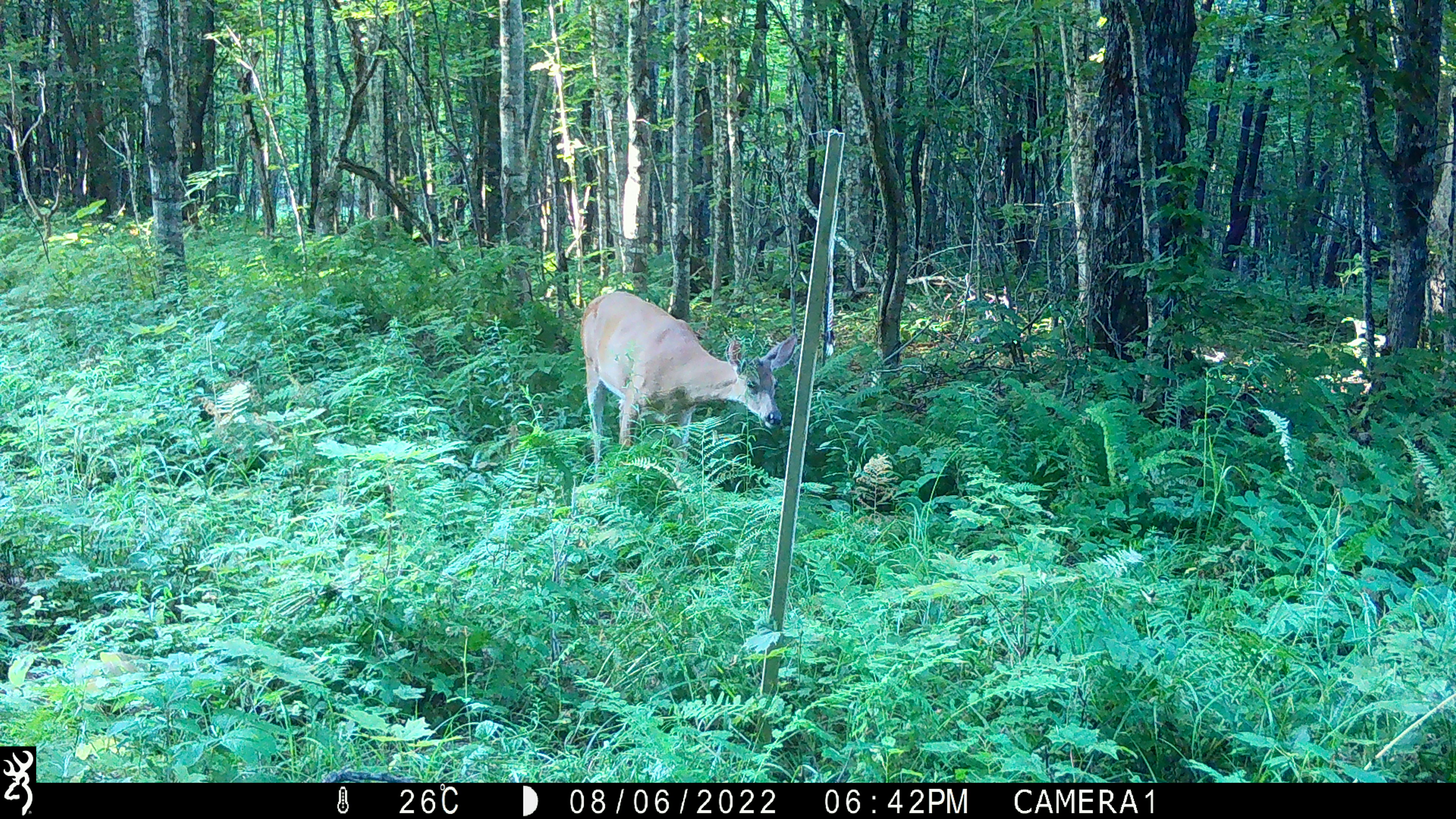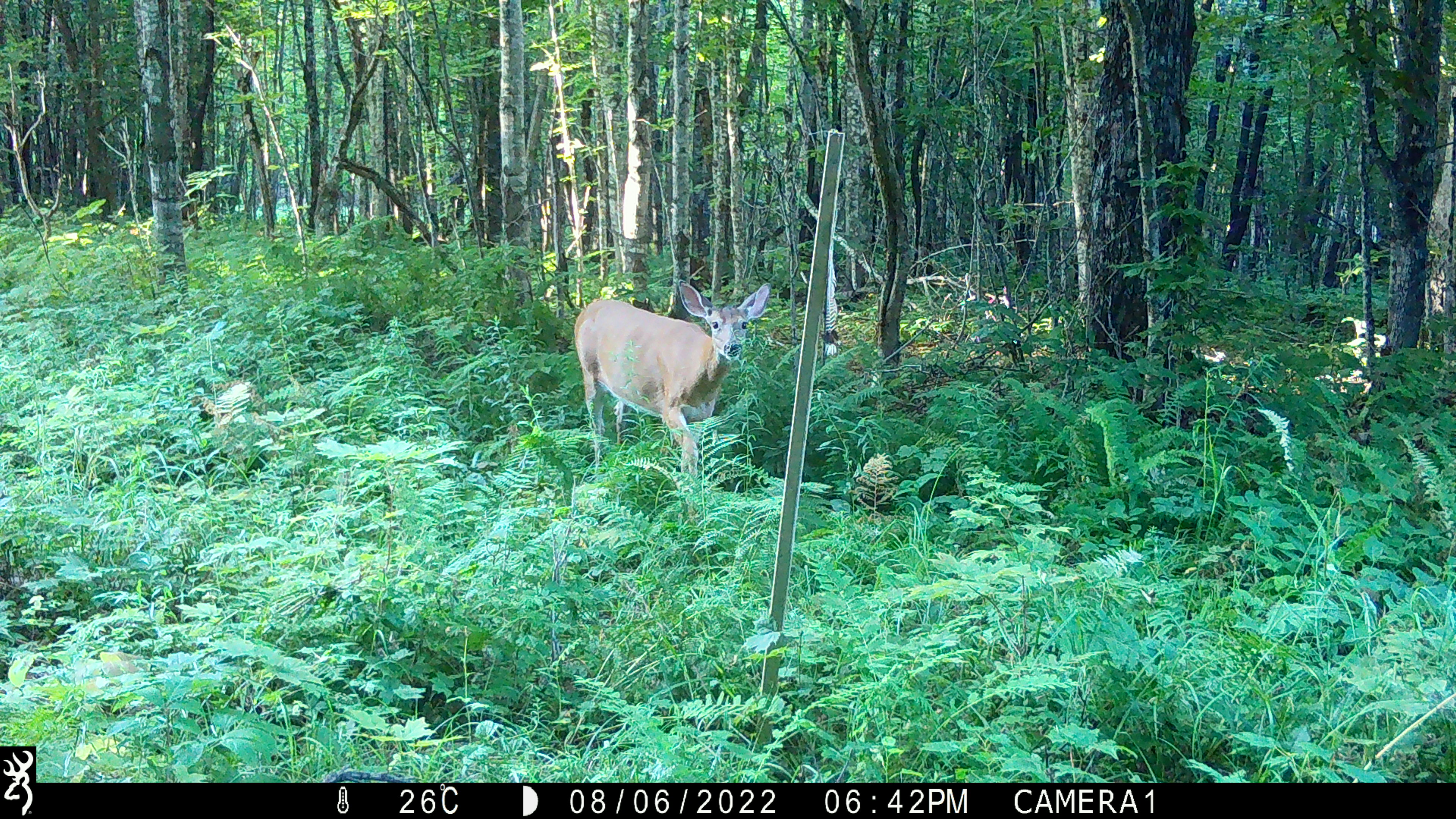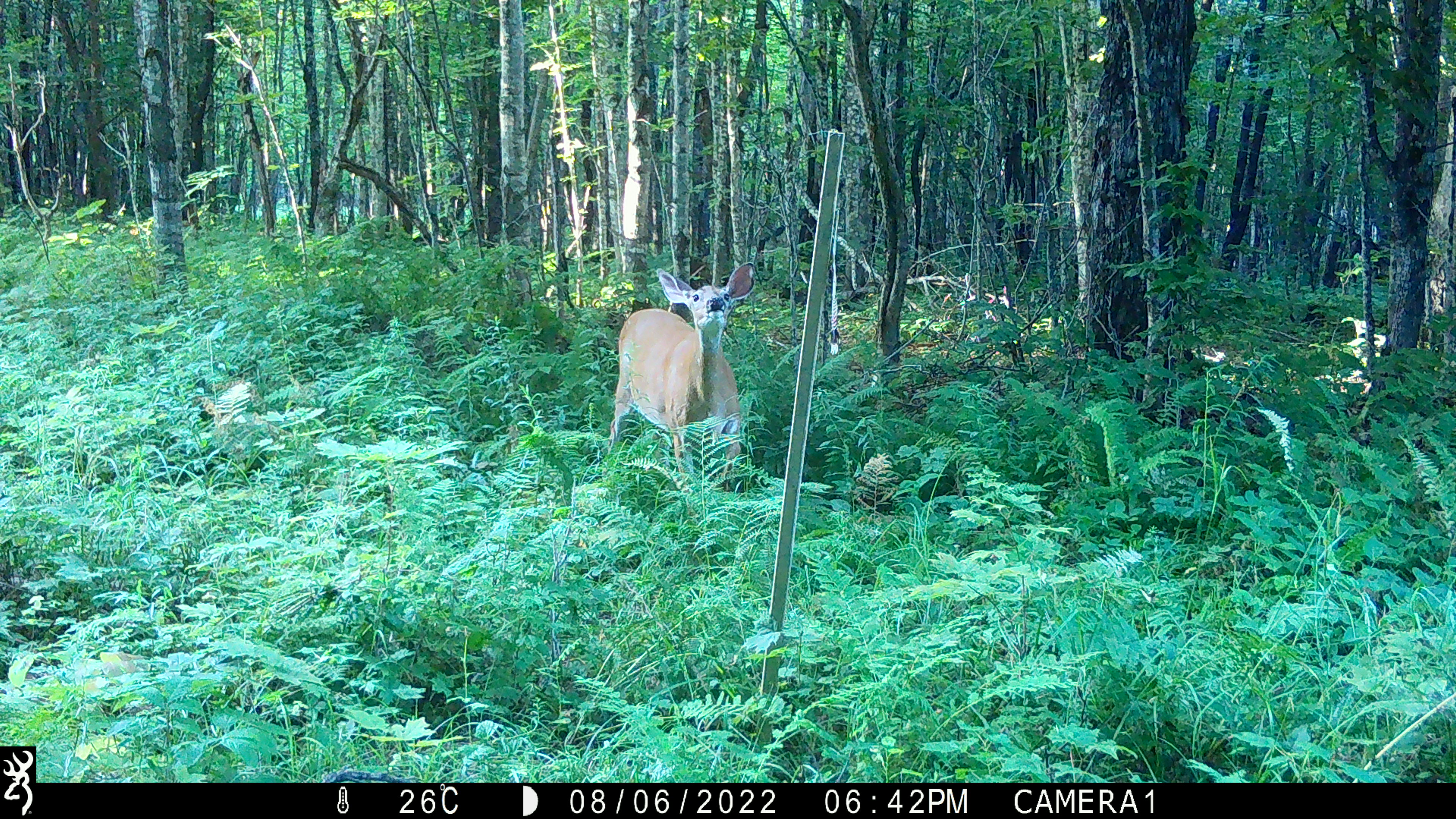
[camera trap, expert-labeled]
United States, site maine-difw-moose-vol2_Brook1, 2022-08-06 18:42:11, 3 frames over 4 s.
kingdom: Animalia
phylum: Chordata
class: Mammalia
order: Artiodactyla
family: Cervidae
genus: Odocoileus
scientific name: Odocoileus virginianus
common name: white-tailed deer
White-tailed deer (Odocoileus virginianus).